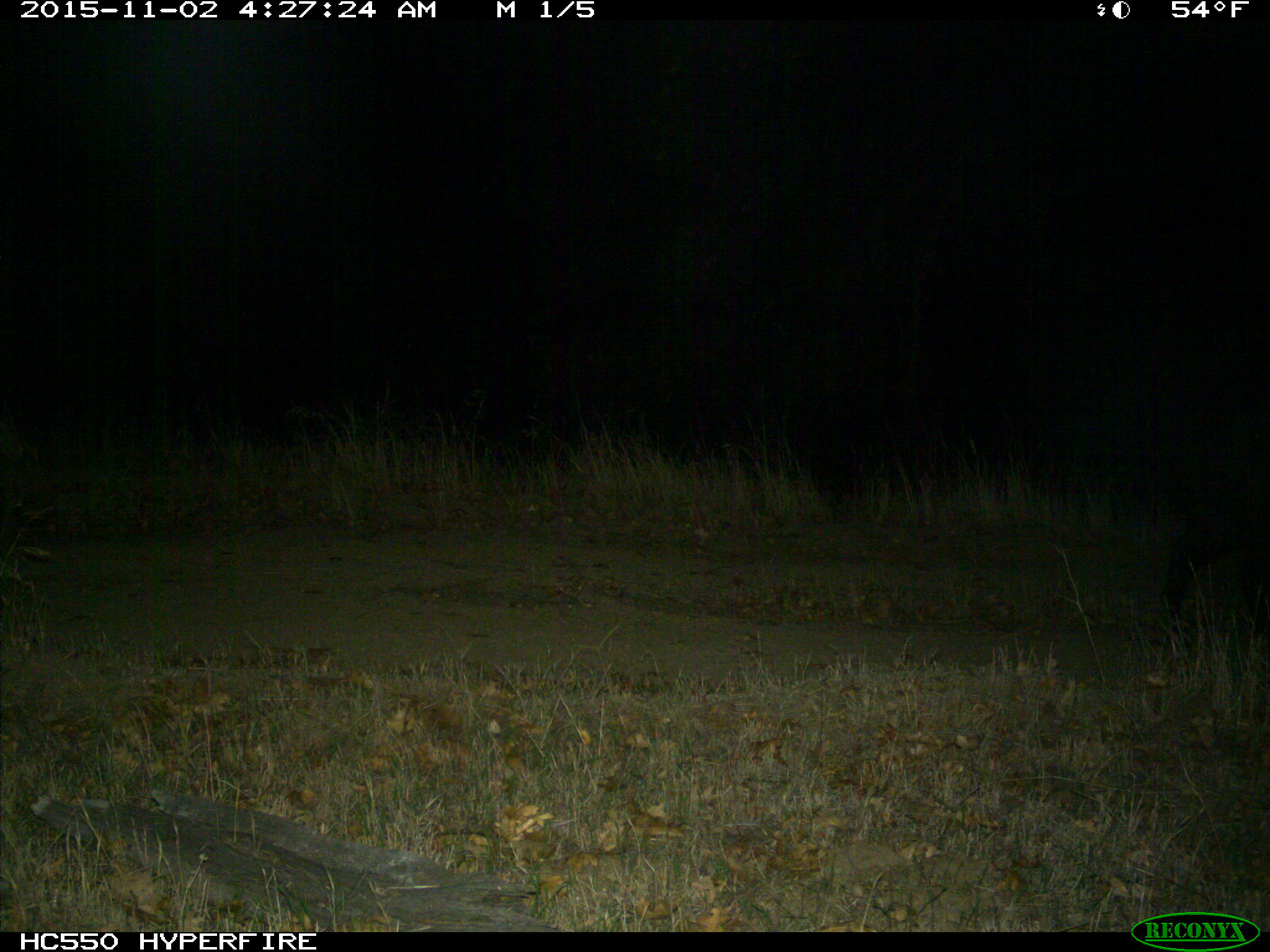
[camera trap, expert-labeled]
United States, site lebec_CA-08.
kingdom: Animalia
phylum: Chordata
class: Mammalia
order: Artiodactyla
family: Suidae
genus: Sus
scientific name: Sus scrofa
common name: wild boar